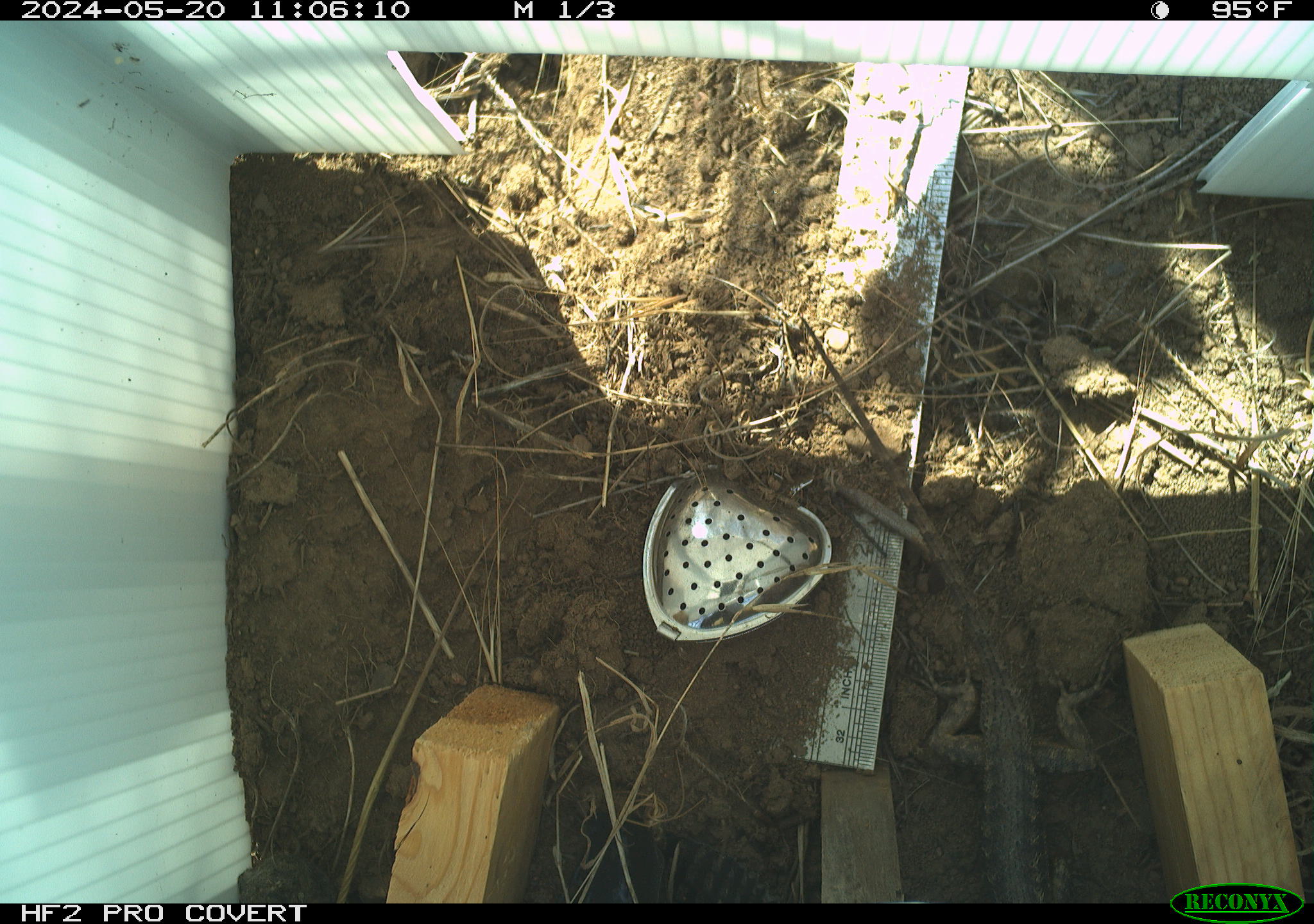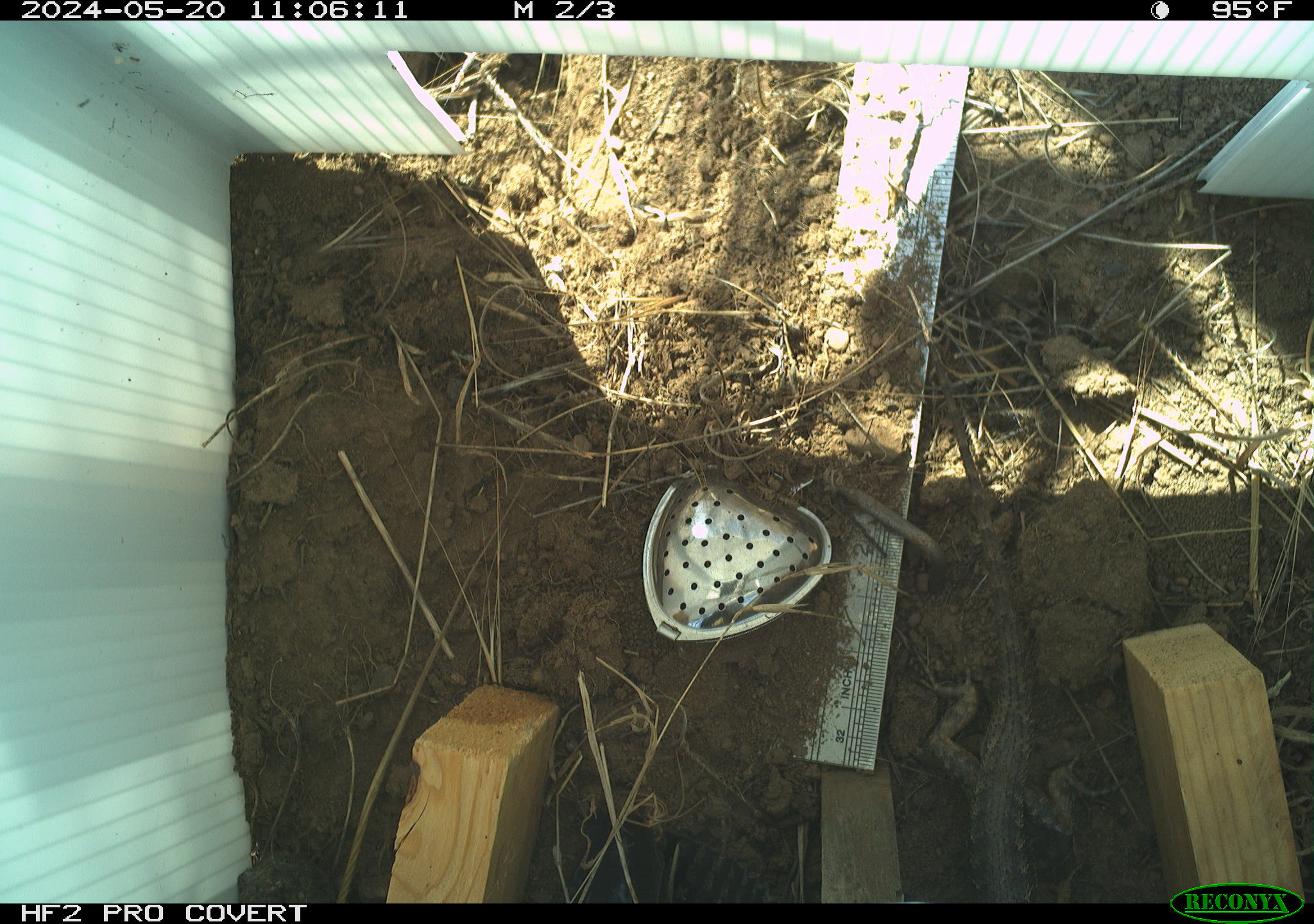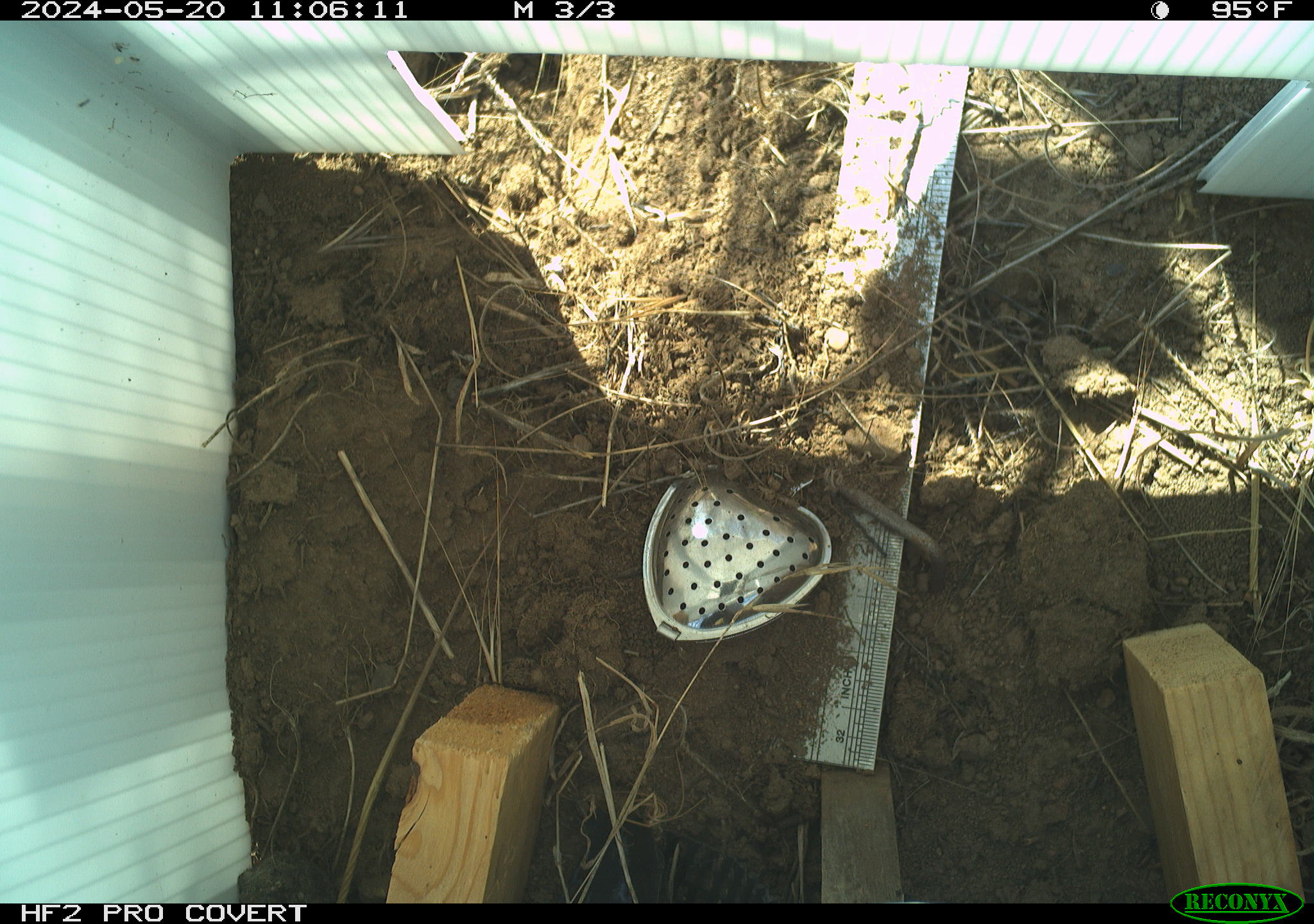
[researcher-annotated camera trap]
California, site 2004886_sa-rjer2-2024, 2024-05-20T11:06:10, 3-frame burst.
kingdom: Animalia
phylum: Chordata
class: Reptilia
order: Squamata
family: Phrynosomatidae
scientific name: Phrynosomatidae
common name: phrynosomatid lizards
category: phrynosomatidae family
Phrynosomatidae family (phrynosomatid lizards) (Phrynosomatidae).